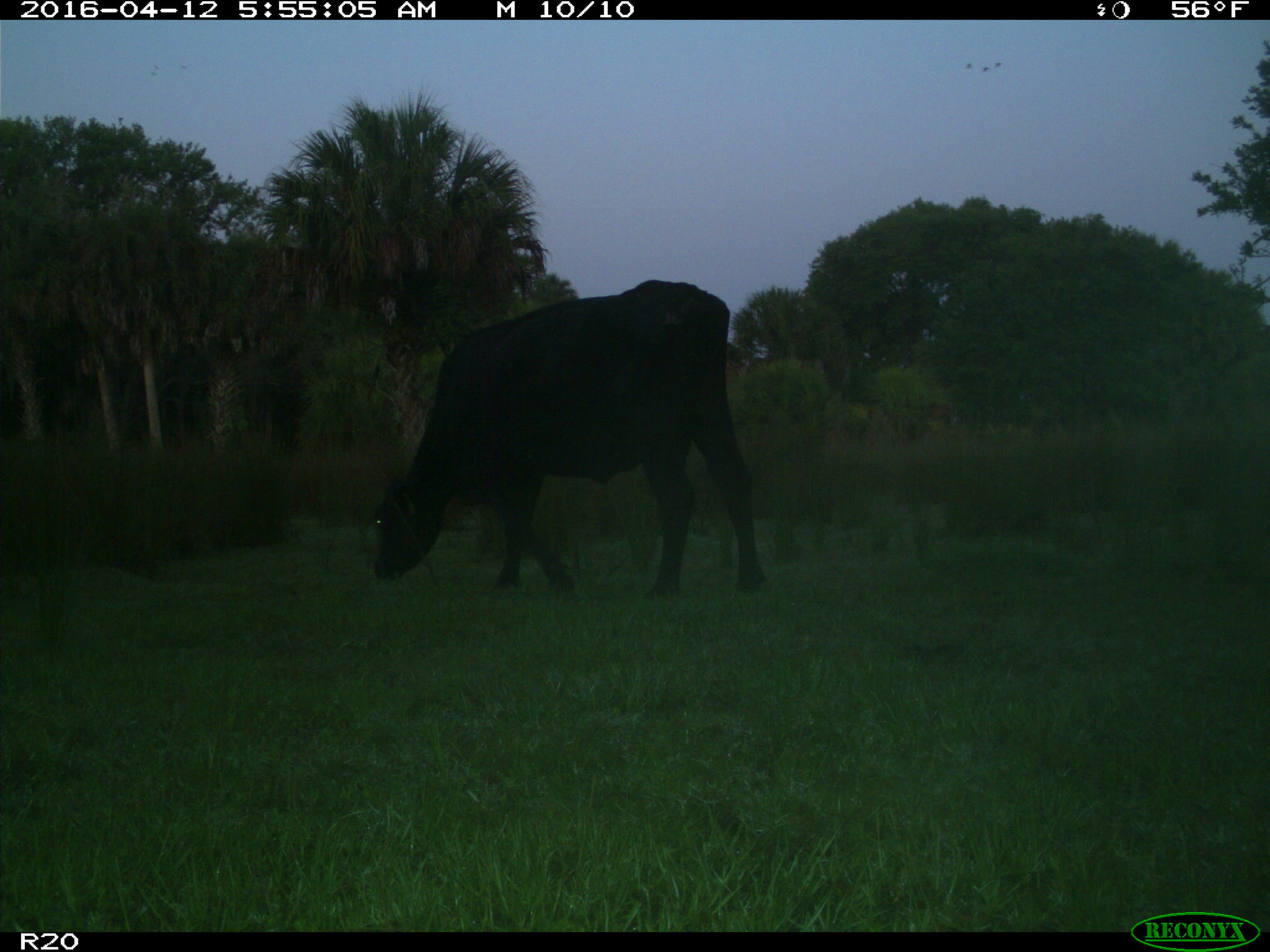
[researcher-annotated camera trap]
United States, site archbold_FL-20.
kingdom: Animalia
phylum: Chordata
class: Mammalia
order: Artiodactyla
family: Bovidae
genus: Bos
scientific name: Bos taurus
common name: domestic cow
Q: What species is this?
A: Bos taurus (domestic cow).